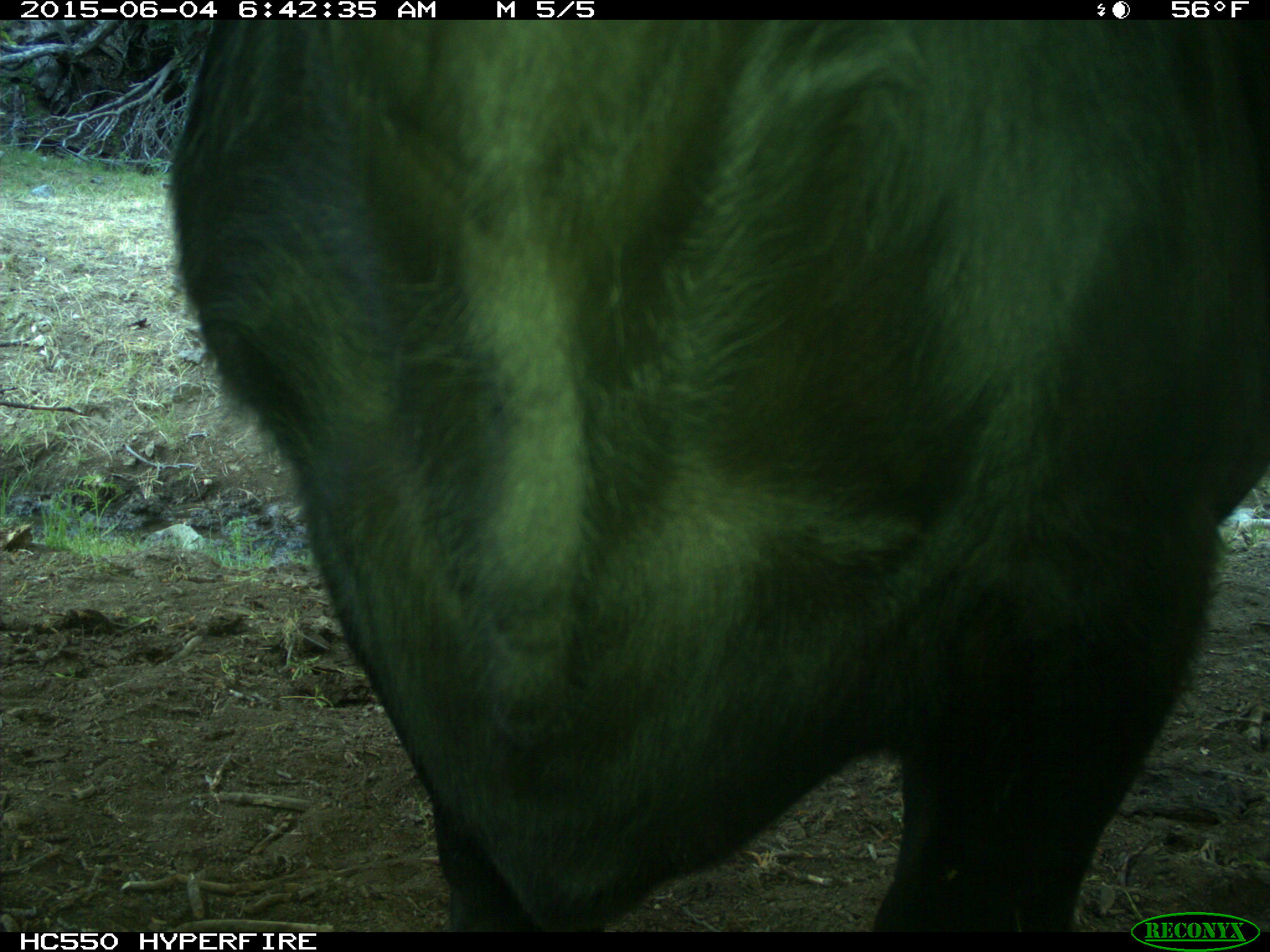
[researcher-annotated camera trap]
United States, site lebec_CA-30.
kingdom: Animalia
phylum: Chordata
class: Mammalia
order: Artiodactyla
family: Bovidae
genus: Bos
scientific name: Bos taurus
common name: domestic cow